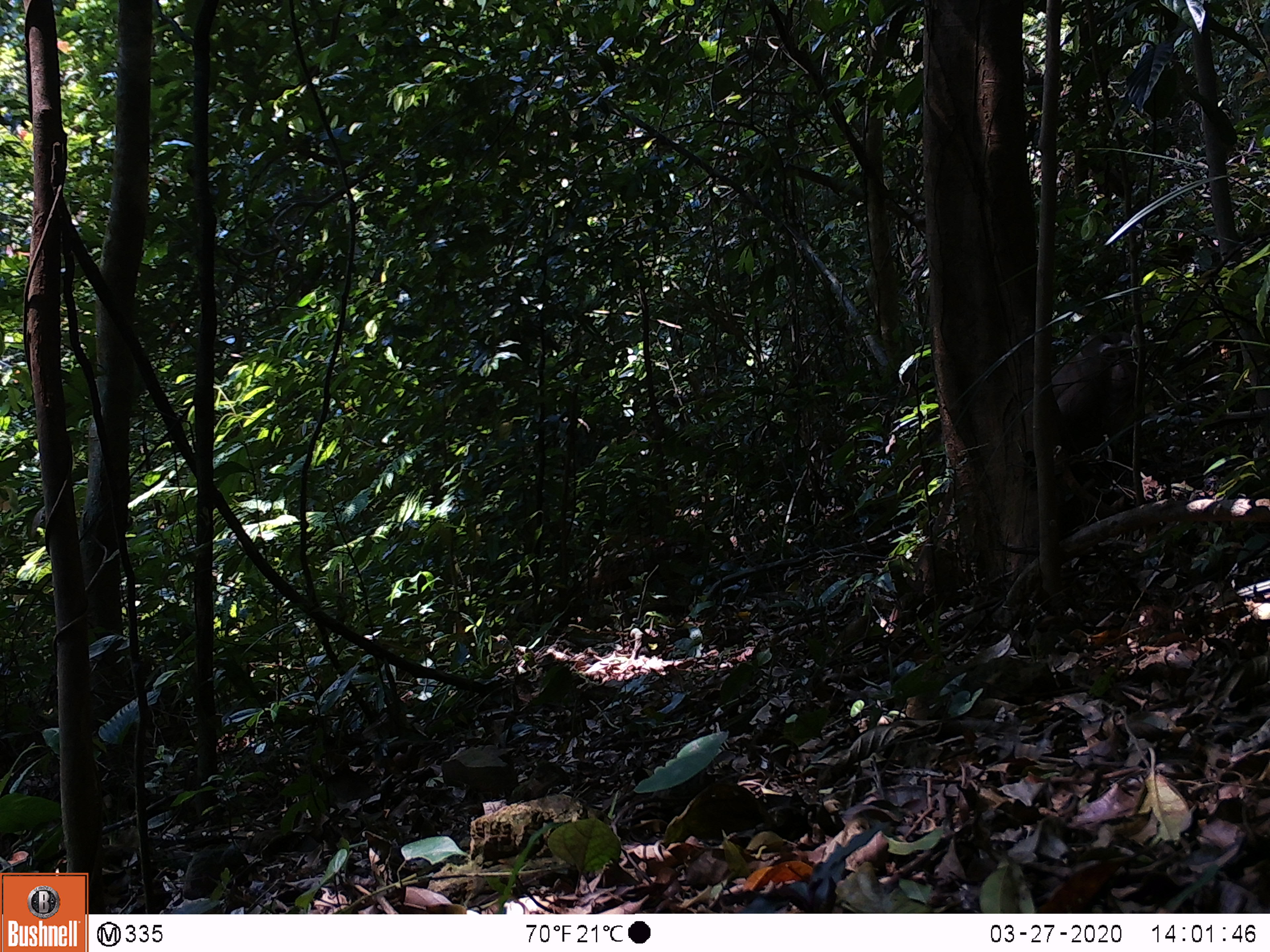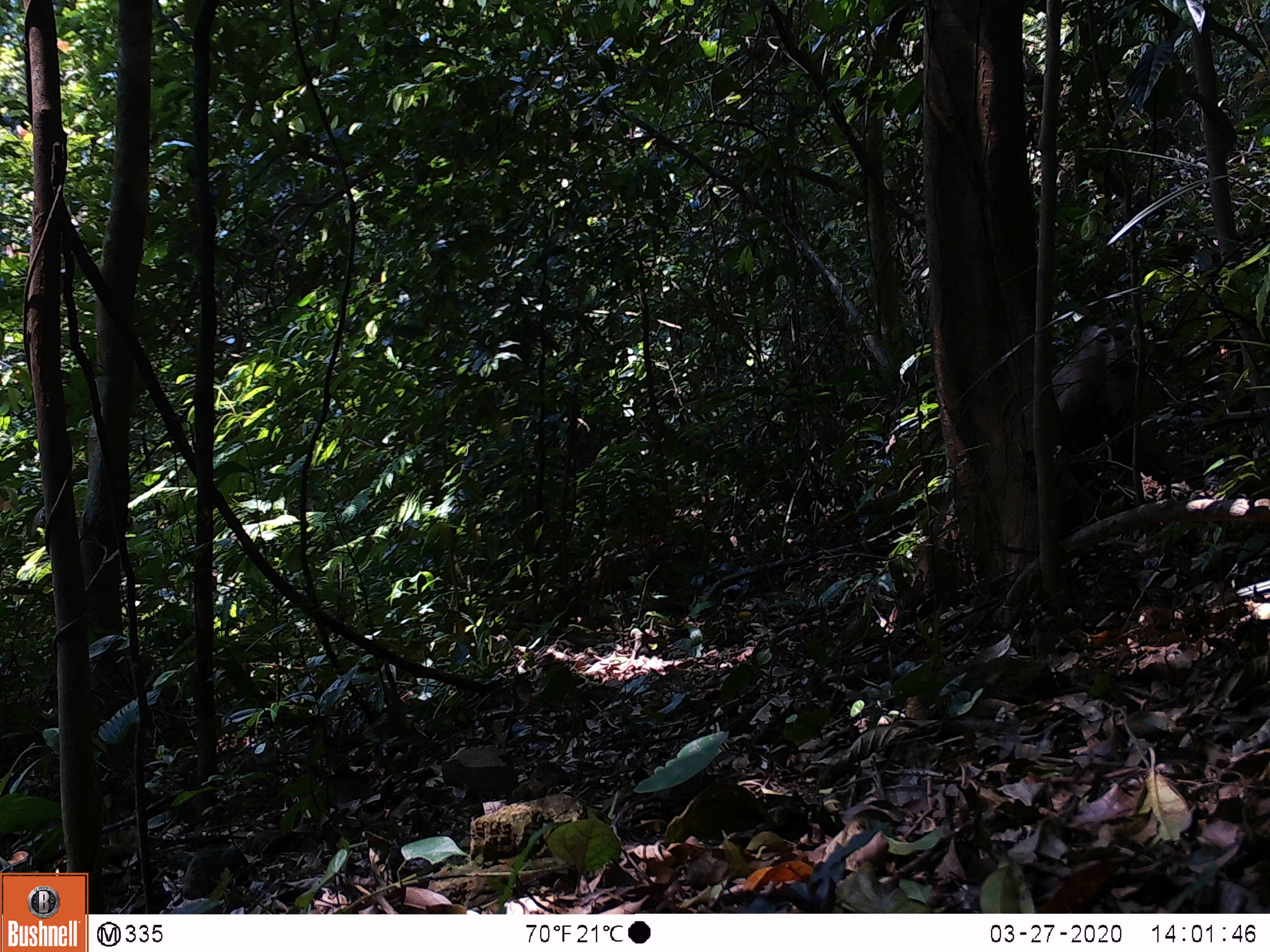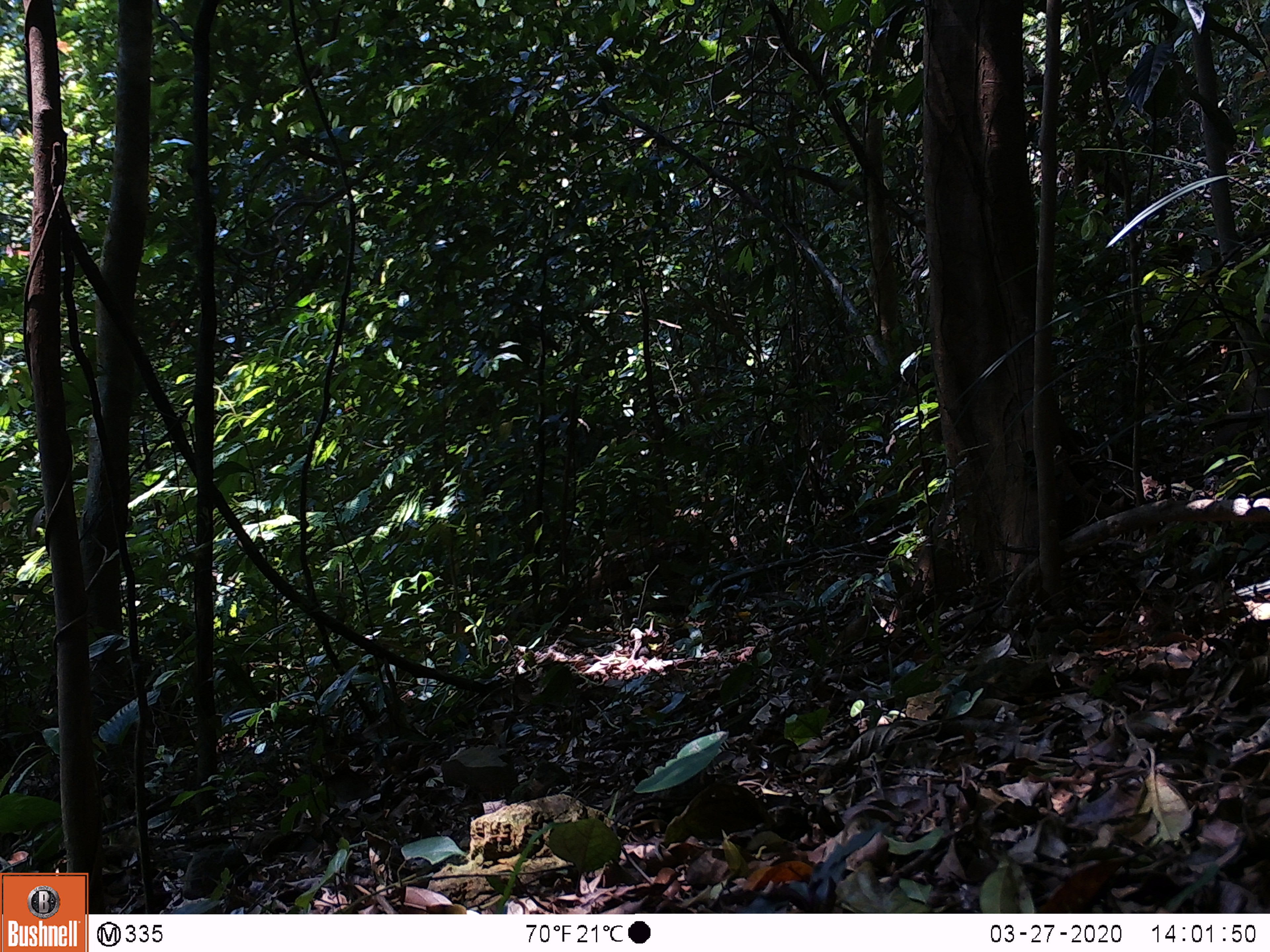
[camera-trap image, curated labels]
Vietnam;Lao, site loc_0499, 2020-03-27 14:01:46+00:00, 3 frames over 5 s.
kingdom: Animalia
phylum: Chordata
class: Mammalia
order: Primates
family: Cercopithecidae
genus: Macaca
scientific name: Macaca nemestrina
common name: pig-tailed macaque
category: pig tailed macaque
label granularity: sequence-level